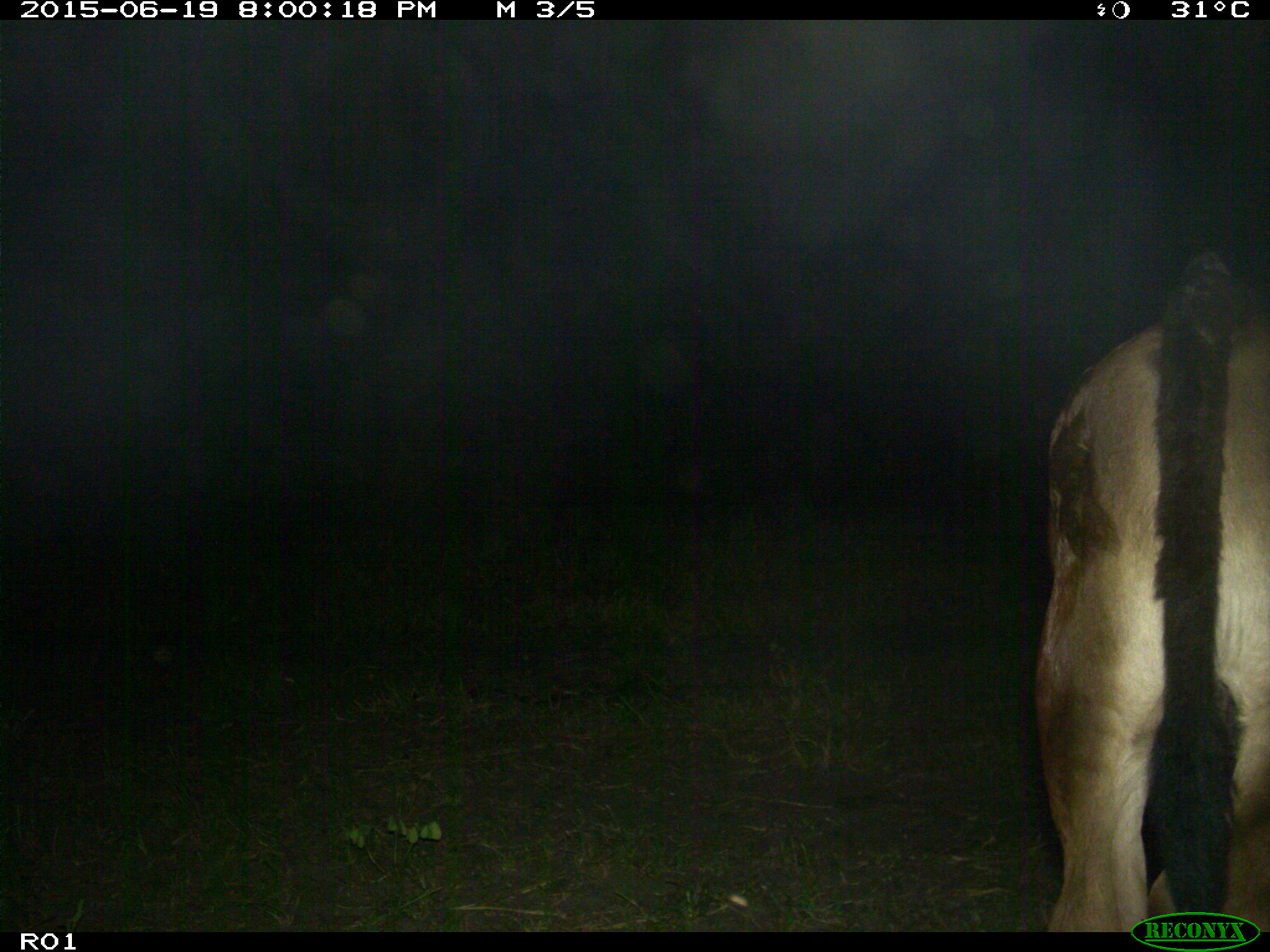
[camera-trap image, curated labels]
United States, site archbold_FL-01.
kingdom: Animalia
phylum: Chordata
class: Mammalia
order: Artiodactyla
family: Bovidae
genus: Bos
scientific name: Bos taurus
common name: domestic cow